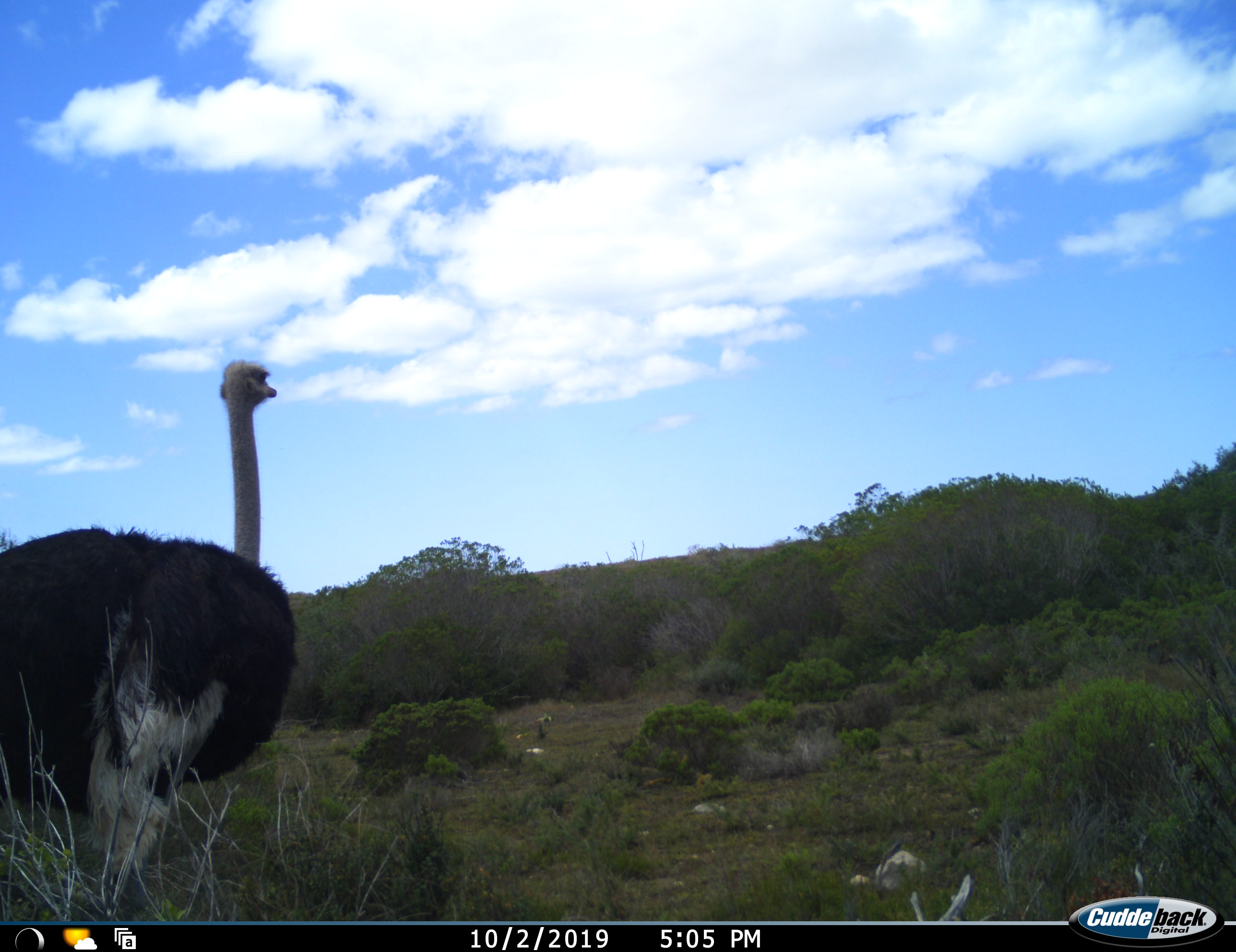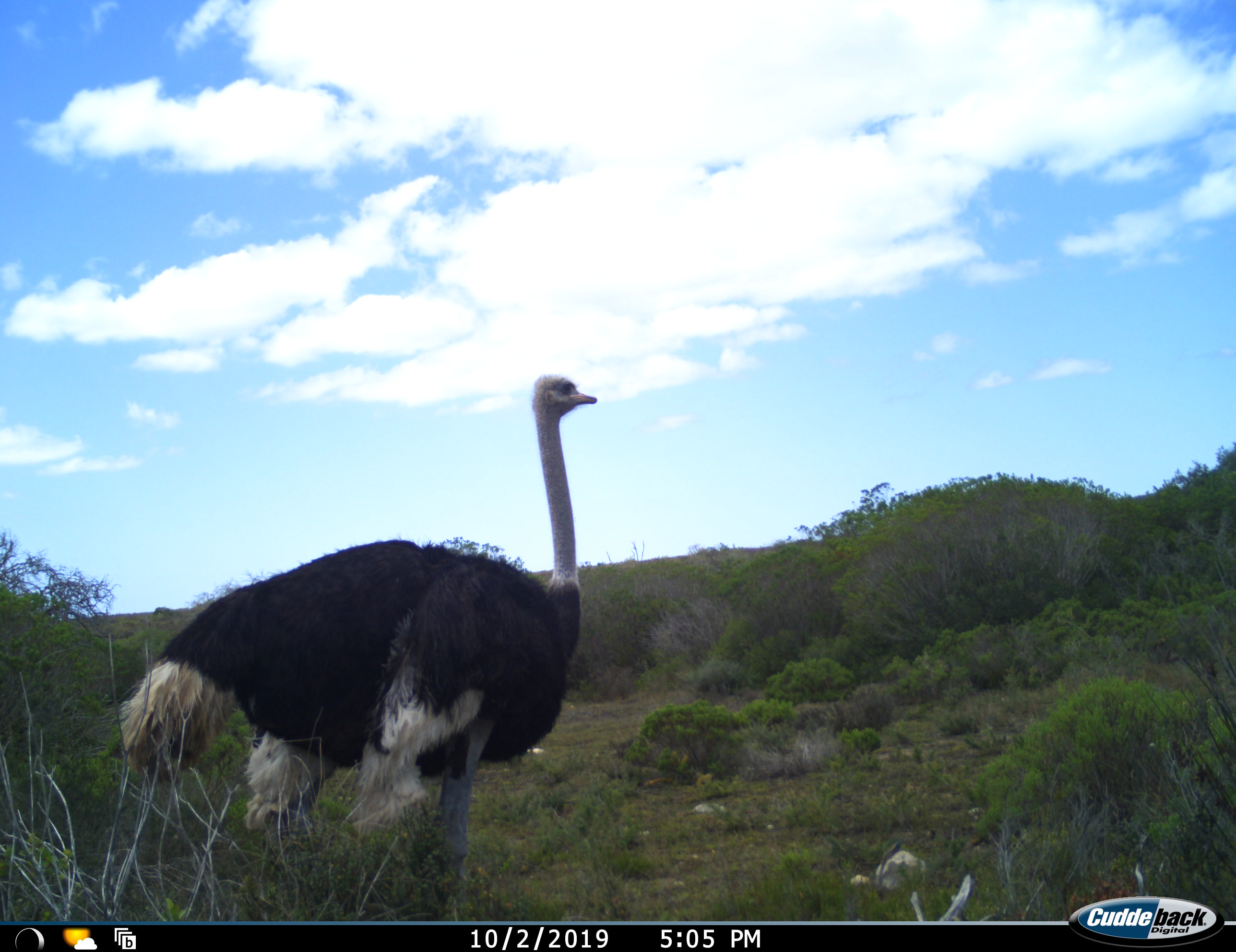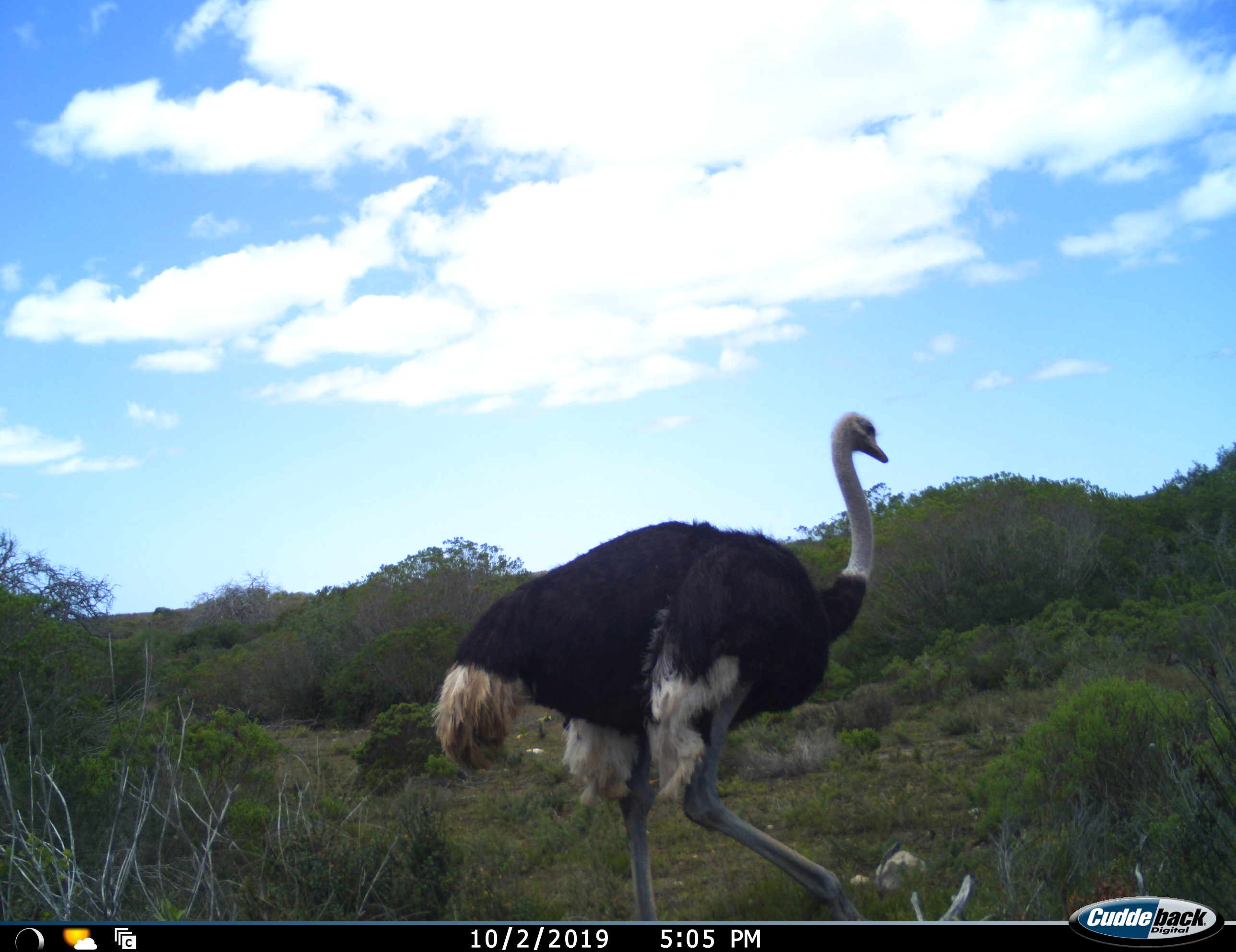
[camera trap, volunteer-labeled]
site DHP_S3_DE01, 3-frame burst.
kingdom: Animalia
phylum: Chordata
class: Aves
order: Struthioniformes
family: Struthionidae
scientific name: Struthionidae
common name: ostrich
Ostrich (Struthionidae), count 1. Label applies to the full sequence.